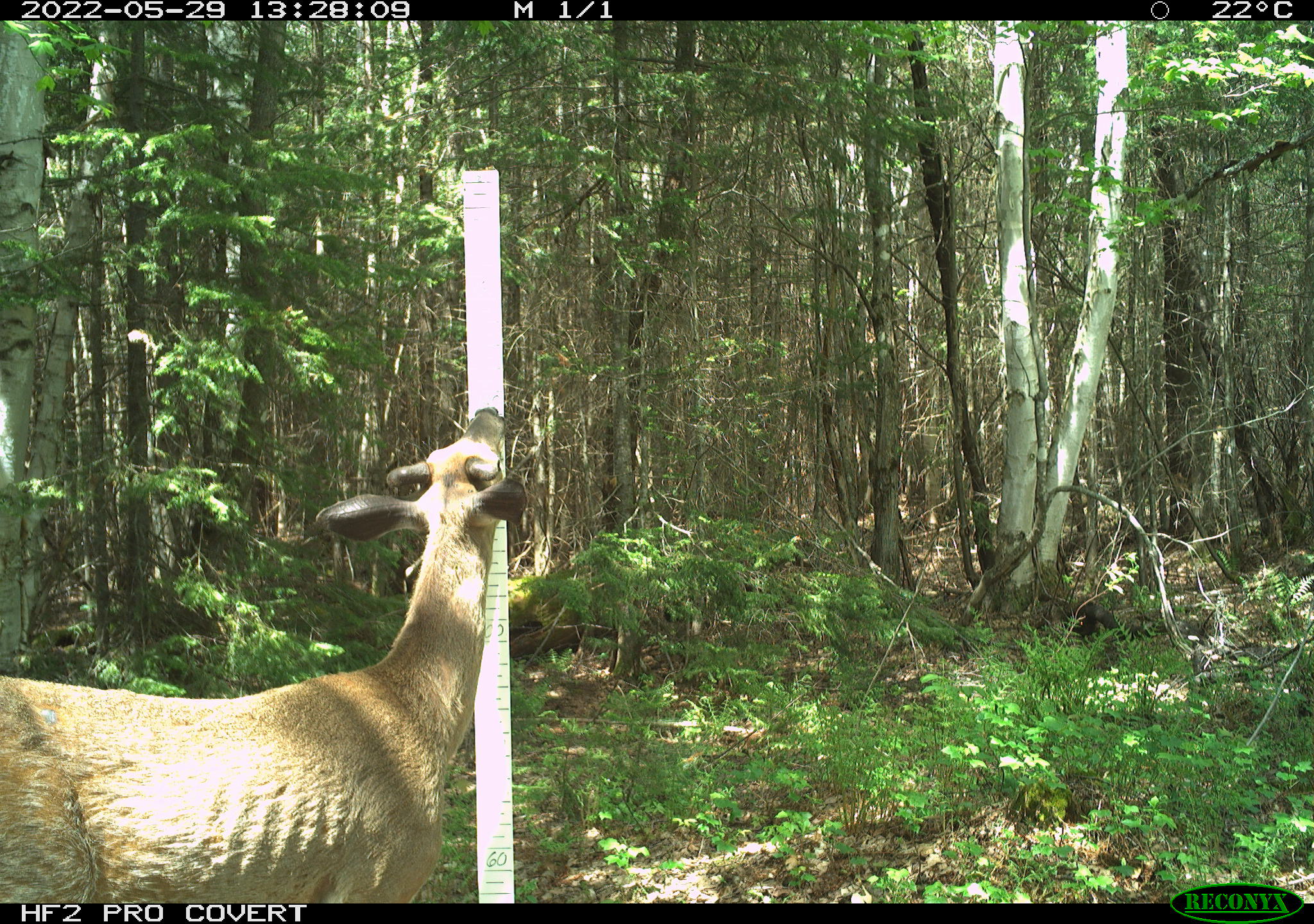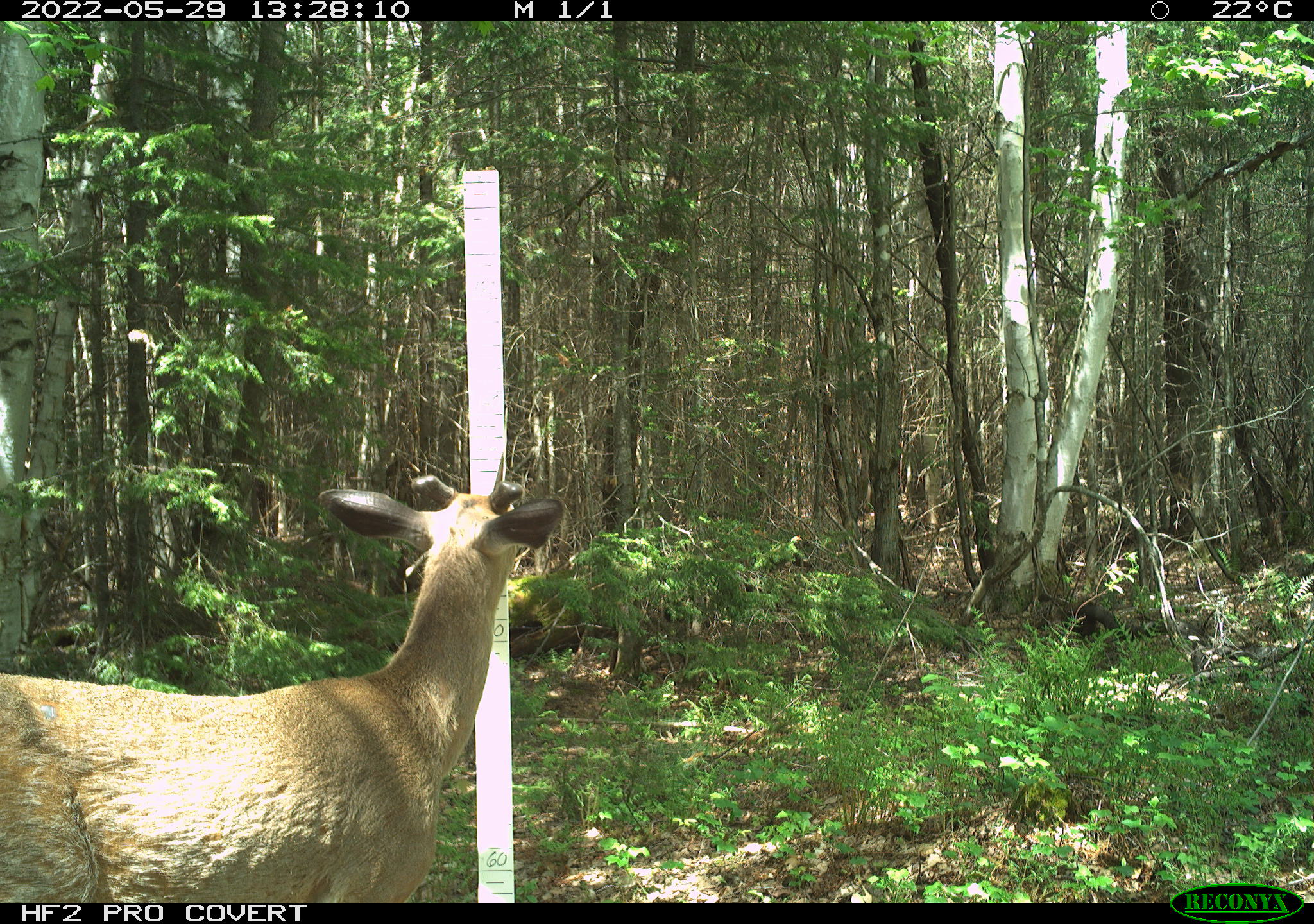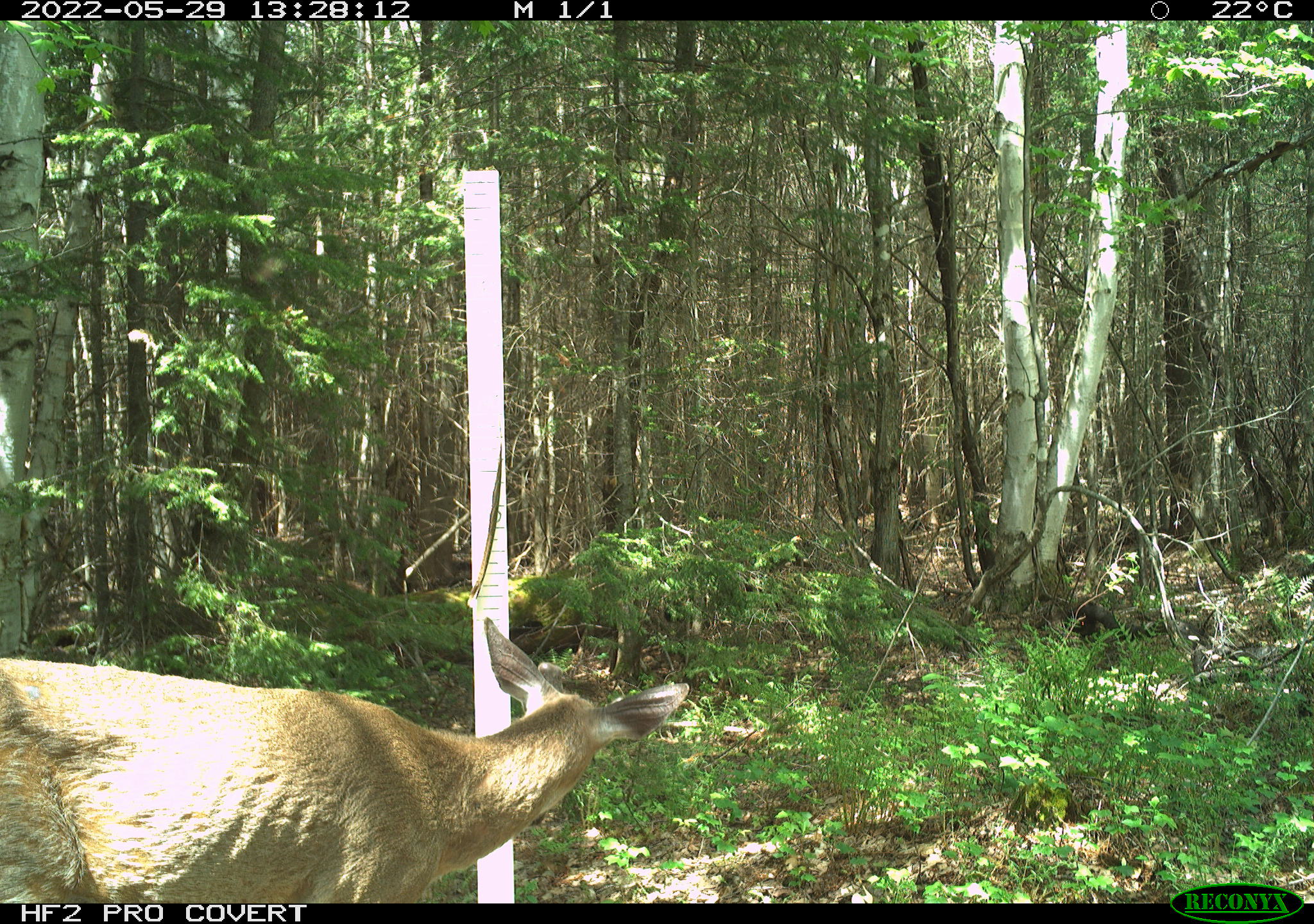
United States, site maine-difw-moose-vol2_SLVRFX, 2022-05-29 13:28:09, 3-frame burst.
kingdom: Animalia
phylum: Chordata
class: Mammalia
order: Artiodactyla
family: Cervidae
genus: Odocoileus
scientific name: Odocoileus virginianus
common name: white-tailed deer